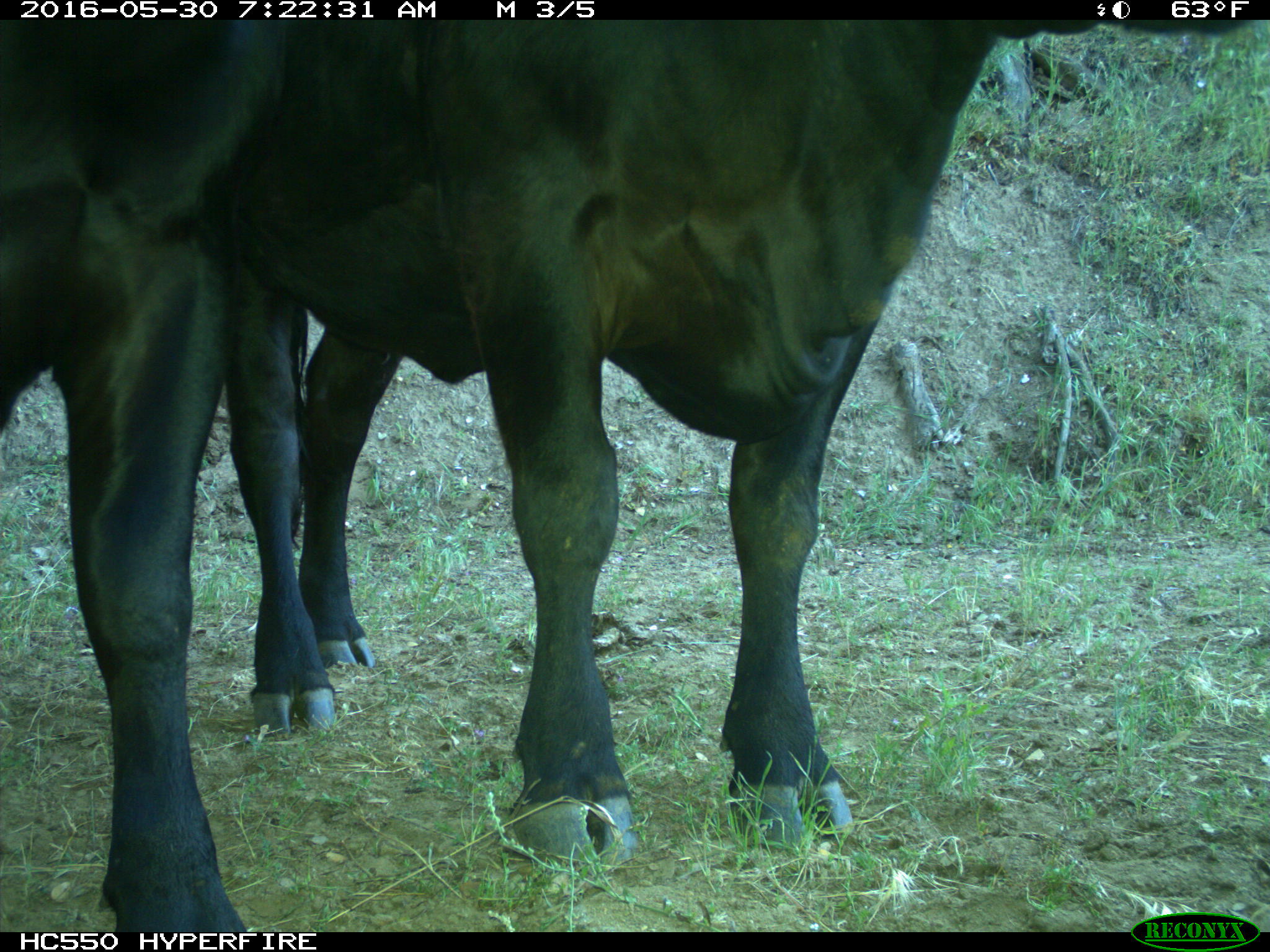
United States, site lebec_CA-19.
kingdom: Animalia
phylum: Chordata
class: Mammalia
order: Artiodactyla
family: Bovidae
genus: Bos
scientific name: Bos taurus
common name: domestic cow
Bos taurus (domestic cow).